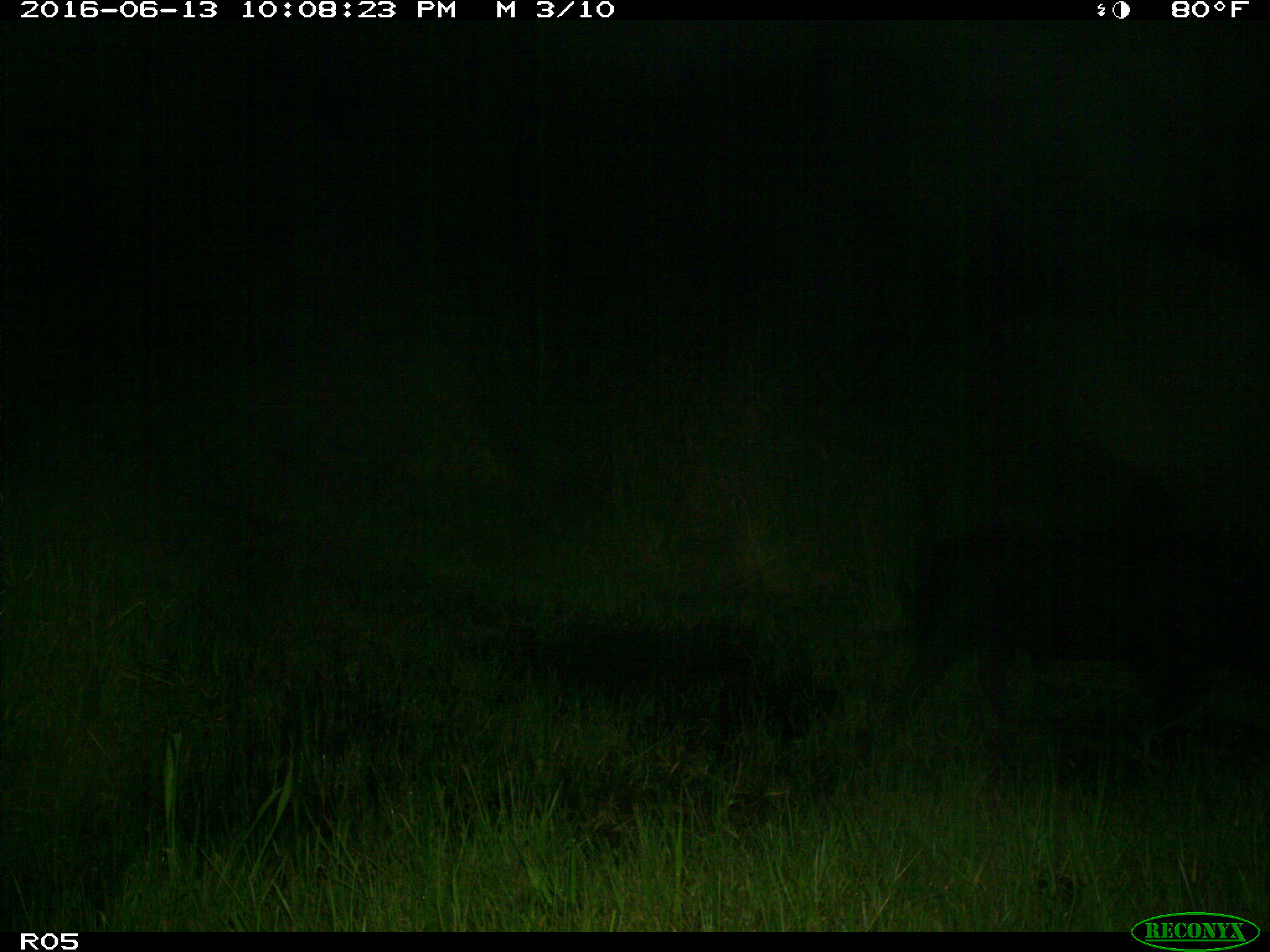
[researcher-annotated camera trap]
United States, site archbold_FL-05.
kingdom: Animalia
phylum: Chordata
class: Mammalia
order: Artiodactyla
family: Suidae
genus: Sus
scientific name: Sus scrofa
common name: wild boar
Sus scrofa (wild boar).